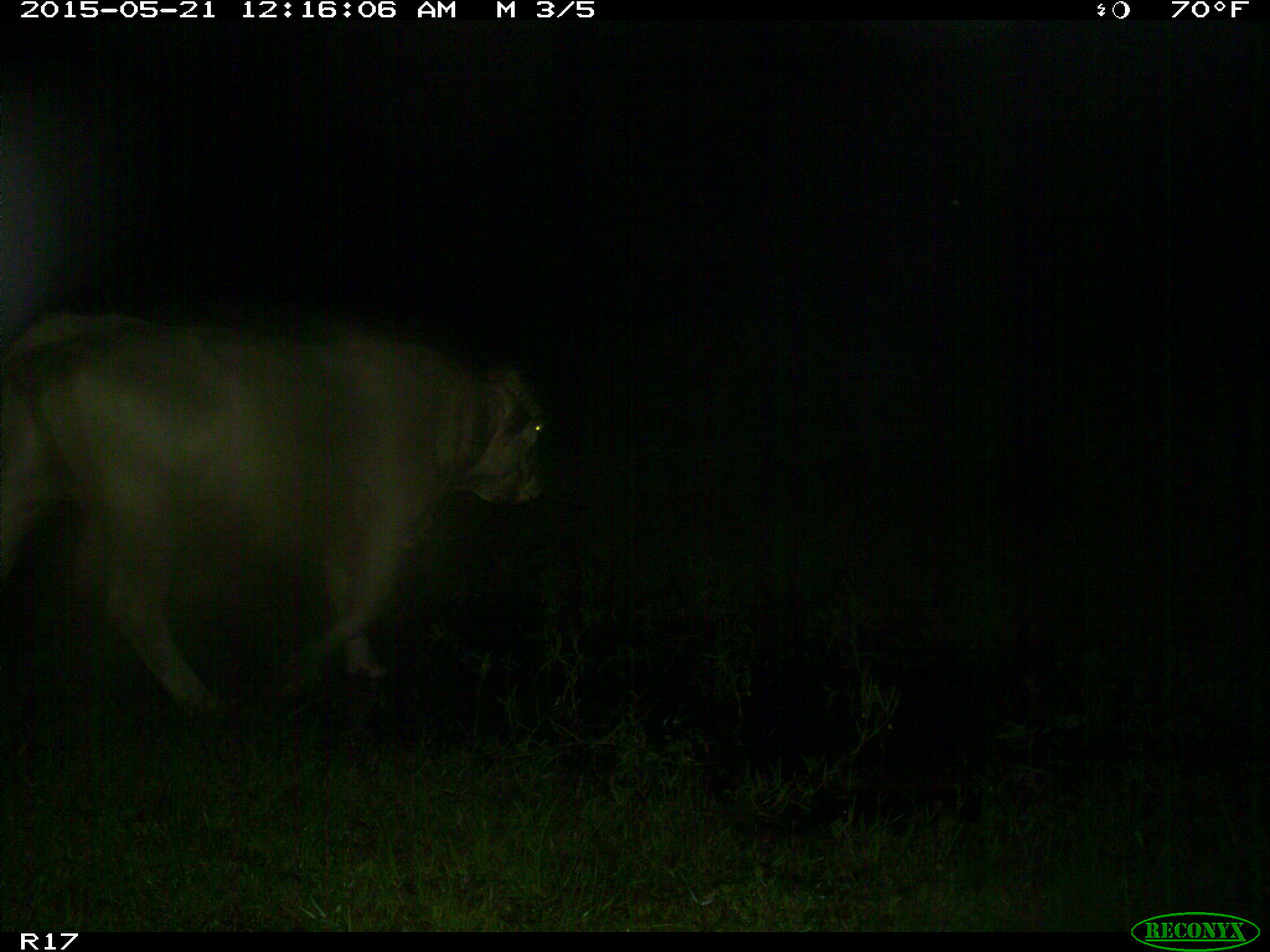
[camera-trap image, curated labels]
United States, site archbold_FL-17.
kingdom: Animalia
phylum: Chordata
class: Mammalia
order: Artiodactyla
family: Bovidae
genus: Bos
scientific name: Bos taurus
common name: domestic cow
Bos taurus (domestic cow).